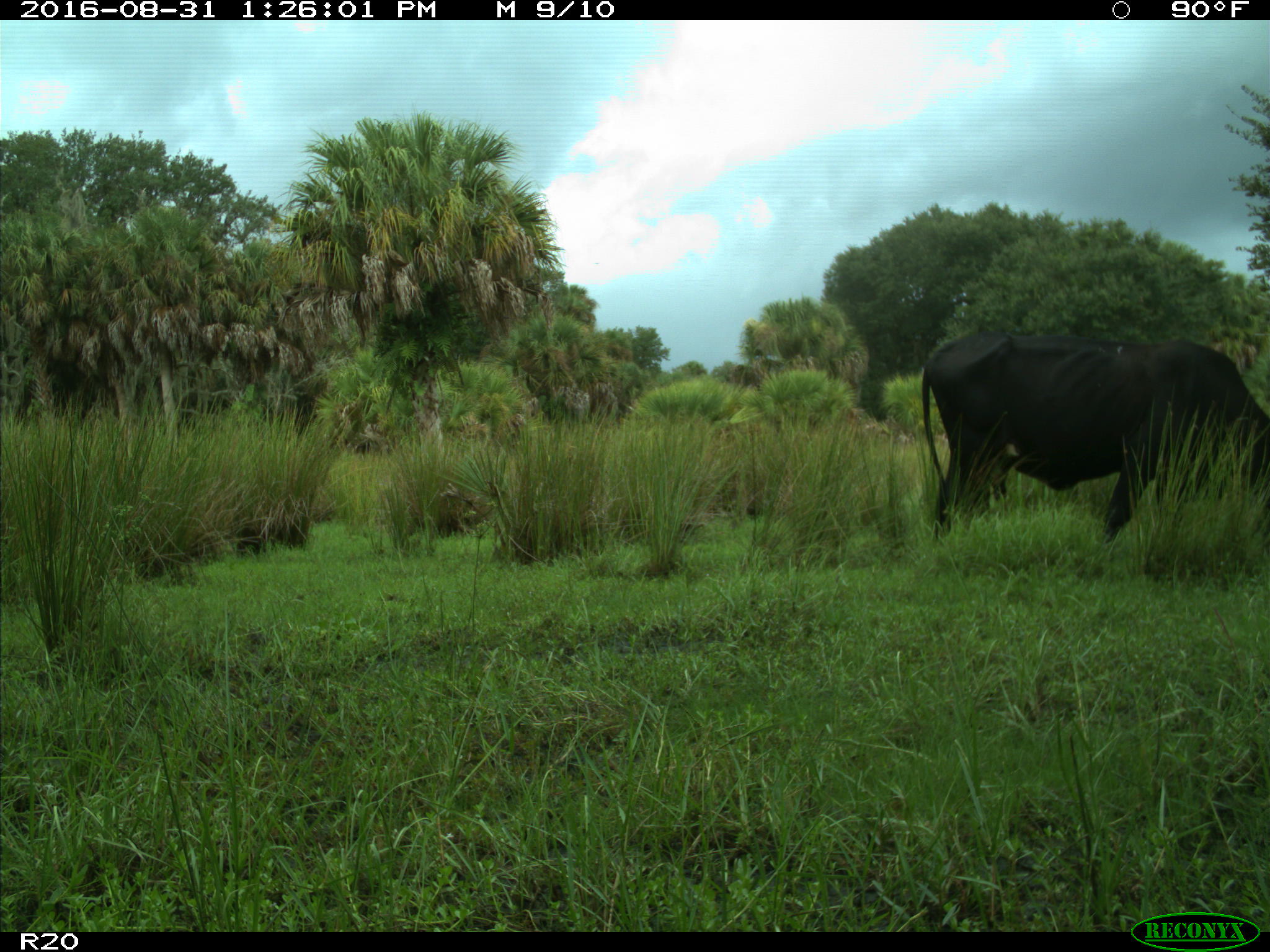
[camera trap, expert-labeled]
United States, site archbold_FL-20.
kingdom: Animalia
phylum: Chordata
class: Mammalia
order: Artiodactyla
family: Bovidae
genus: Bos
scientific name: Bos taurus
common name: domestic cow